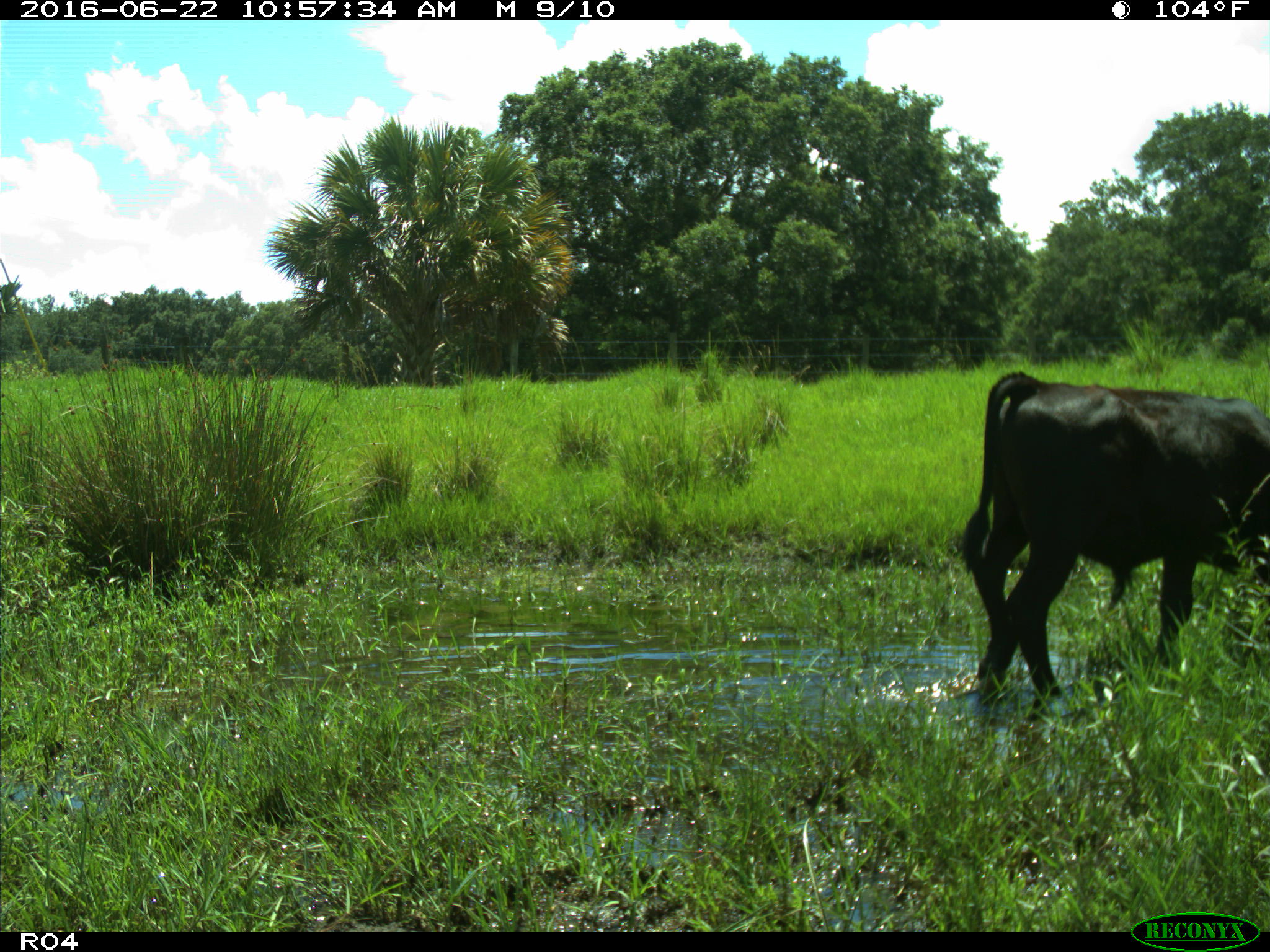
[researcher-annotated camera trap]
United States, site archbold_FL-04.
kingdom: Animalia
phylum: Chordata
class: Mammalia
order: Artiodactyla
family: Bovidae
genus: Bos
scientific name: Bos taurus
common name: domestic cow